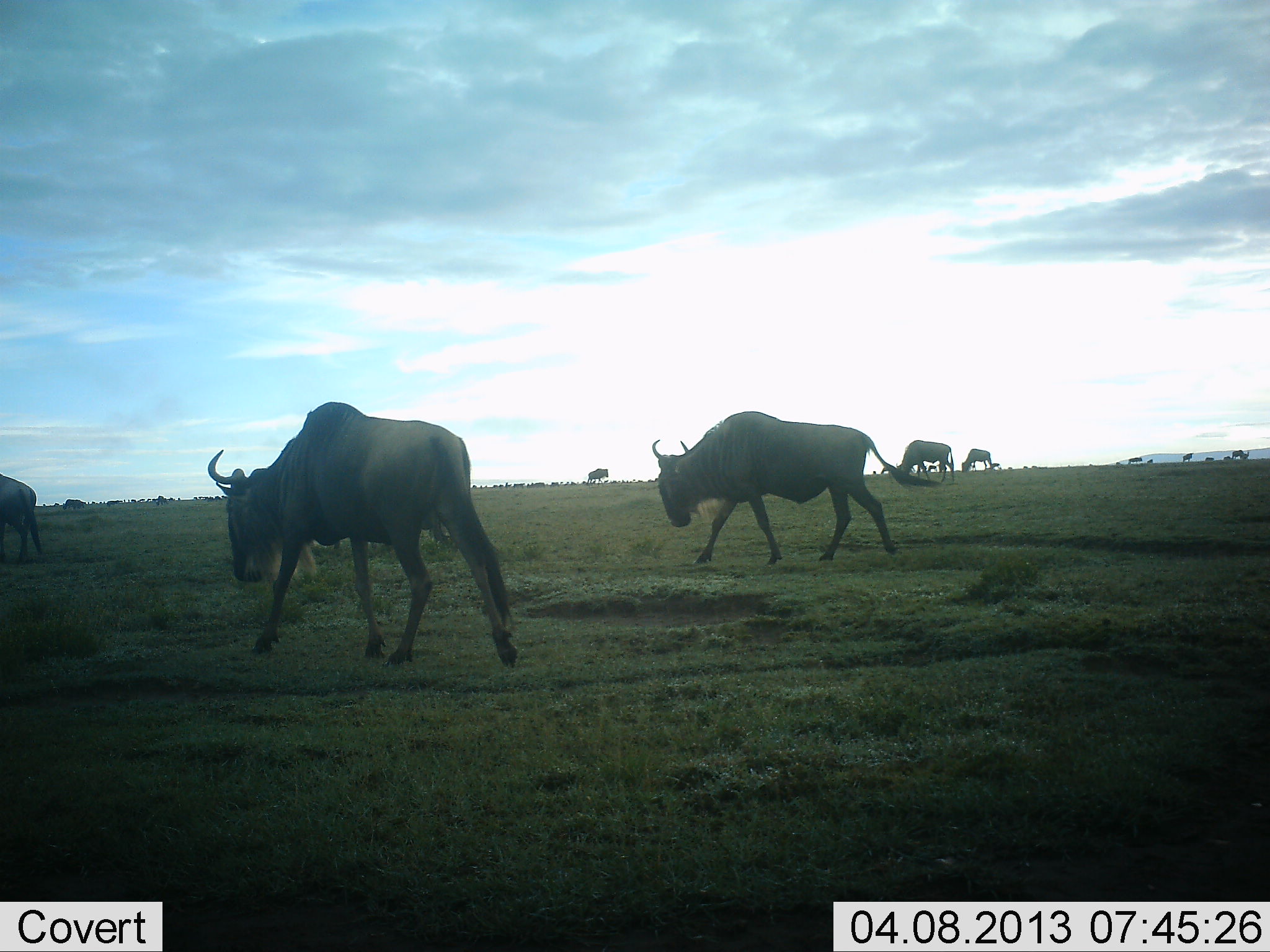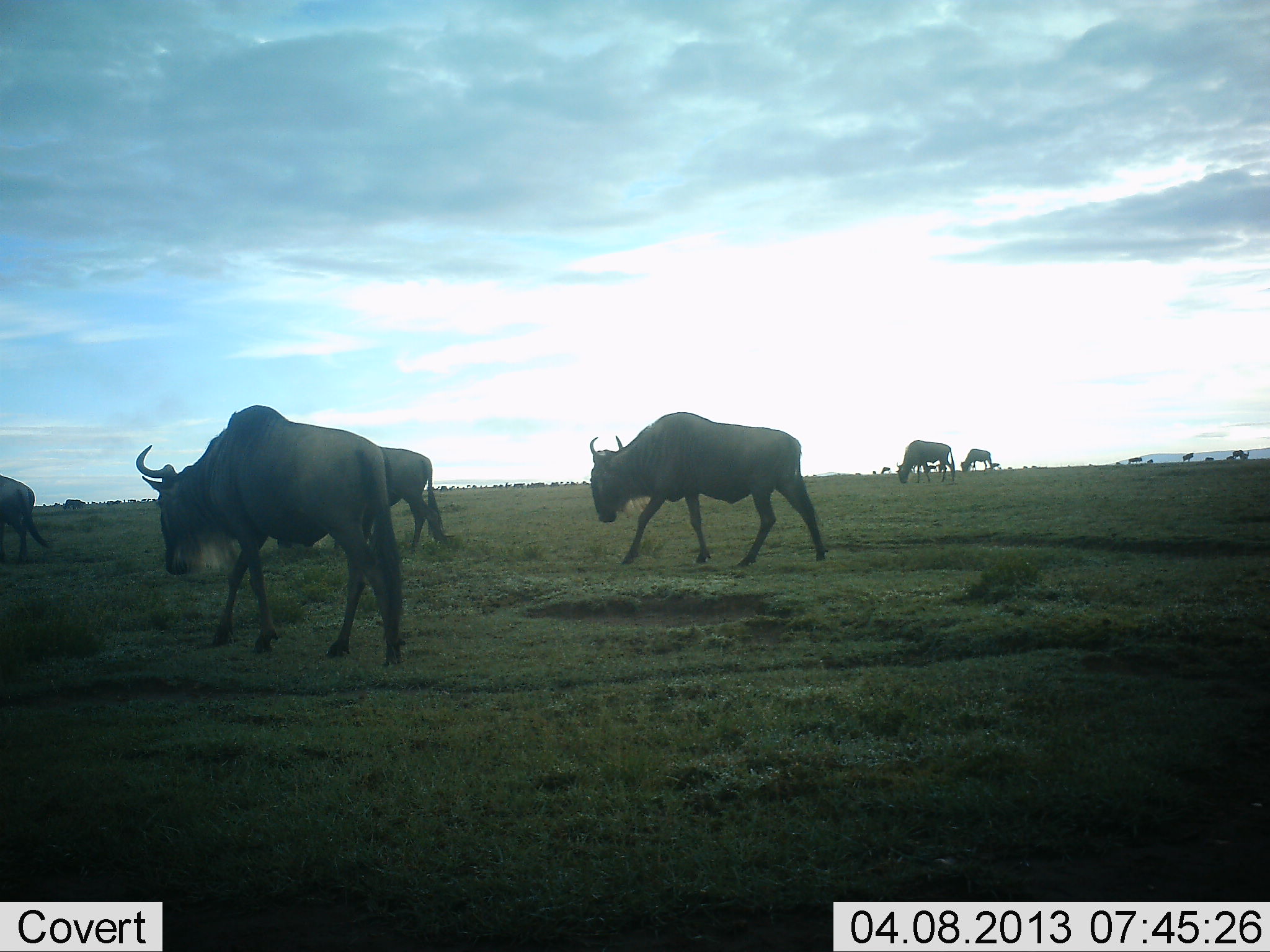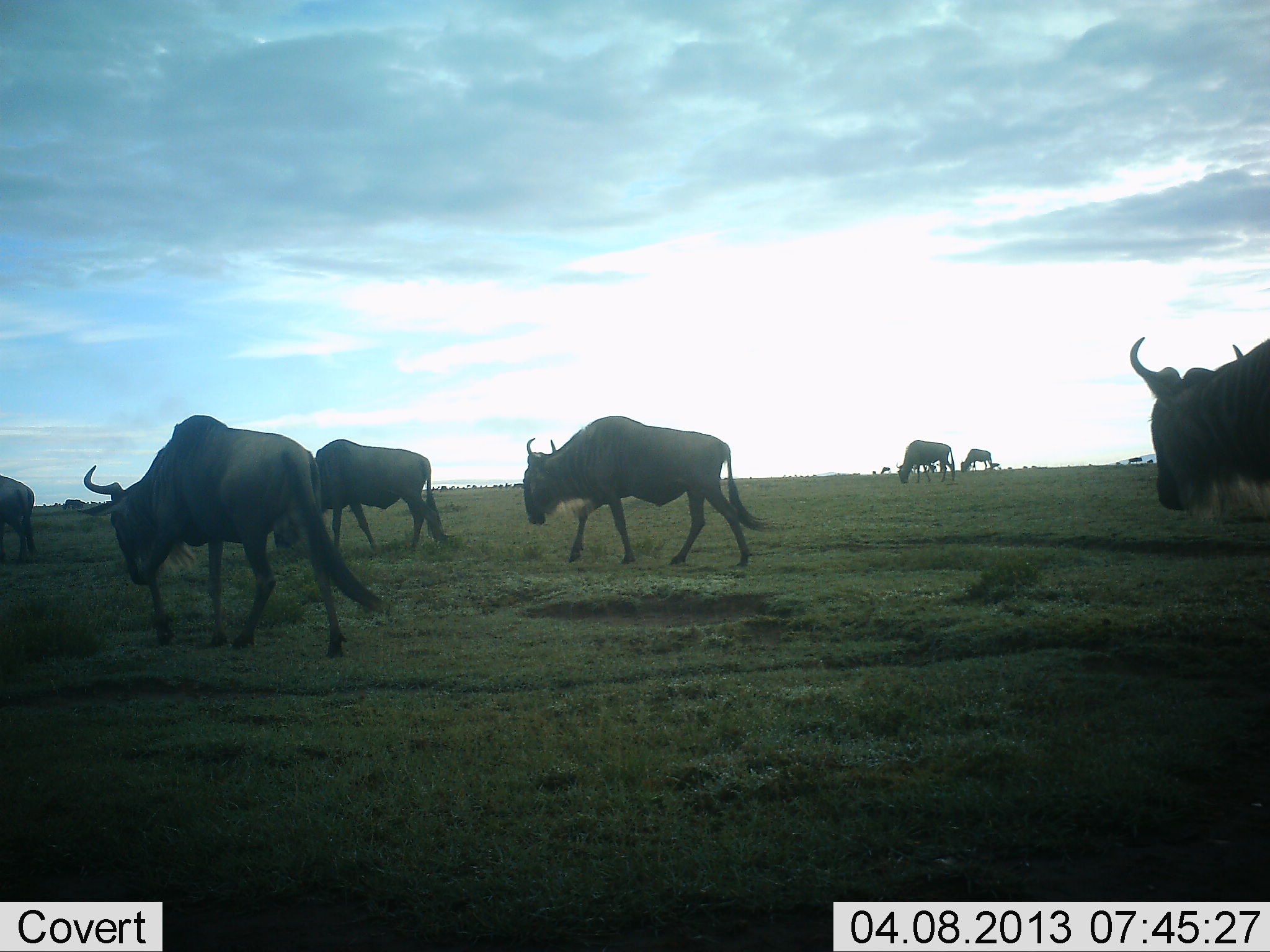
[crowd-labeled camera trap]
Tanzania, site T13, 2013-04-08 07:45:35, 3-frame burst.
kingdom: Animalia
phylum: Chordata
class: Mammalia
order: Artiodactyla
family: Bovidae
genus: Connochaetes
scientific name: Connochaetes taurinus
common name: blue wildebeest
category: wildebeest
Wildebeest (blue wildebeest) (Connochaetes taurinus), count 7. Behavior (volunteer vote fractions): standing 0%, resting 0%, moving 100%, interacting 0%. Young present (vote fraction): 0%. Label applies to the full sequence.